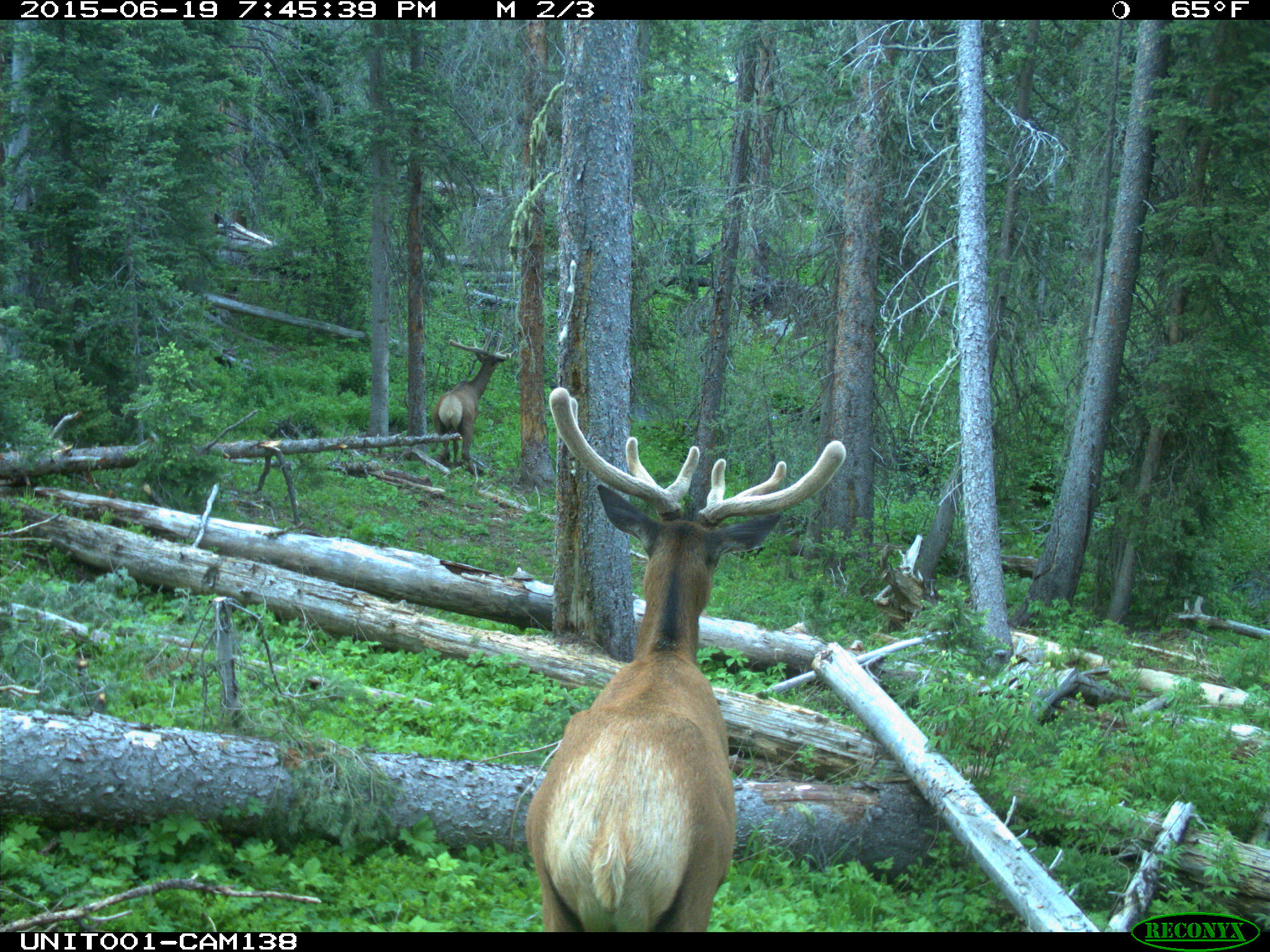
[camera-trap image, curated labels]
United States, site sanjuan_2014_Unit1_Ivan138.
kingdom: Animalia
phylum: Chordata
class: Mammalia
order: Artiodactyla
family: Cervidae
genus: Cervus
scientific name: Cervus elaphus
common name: red deer